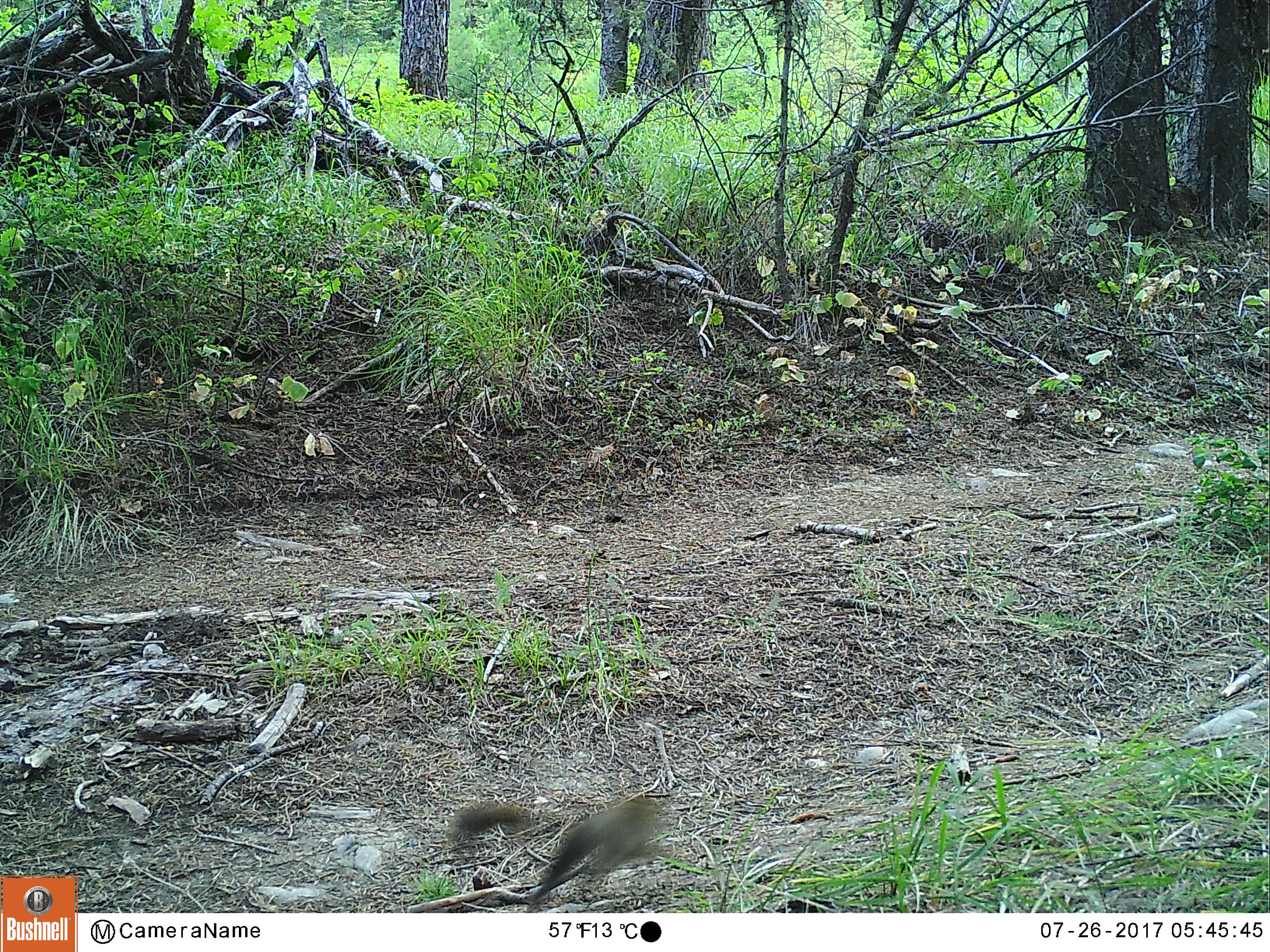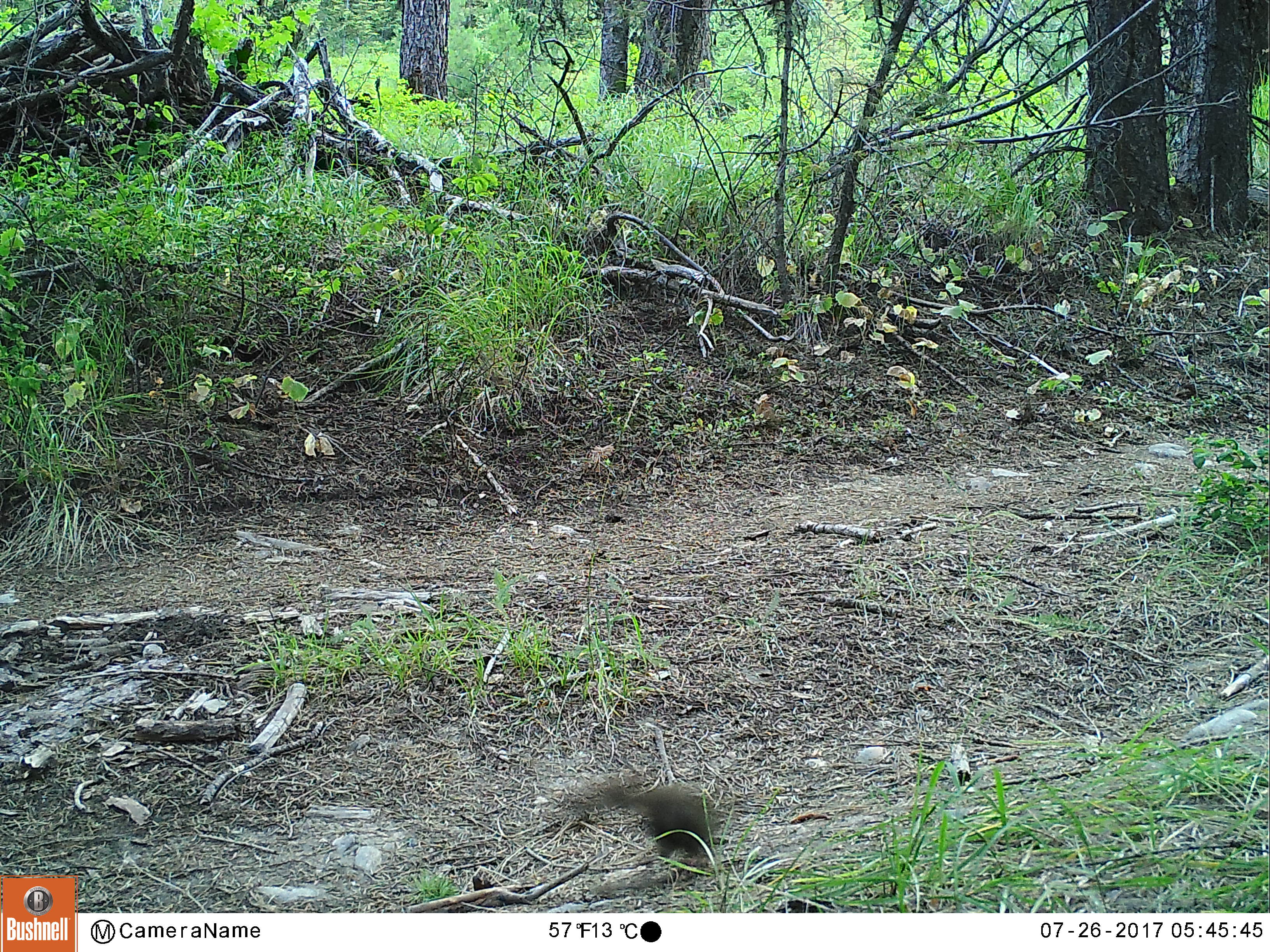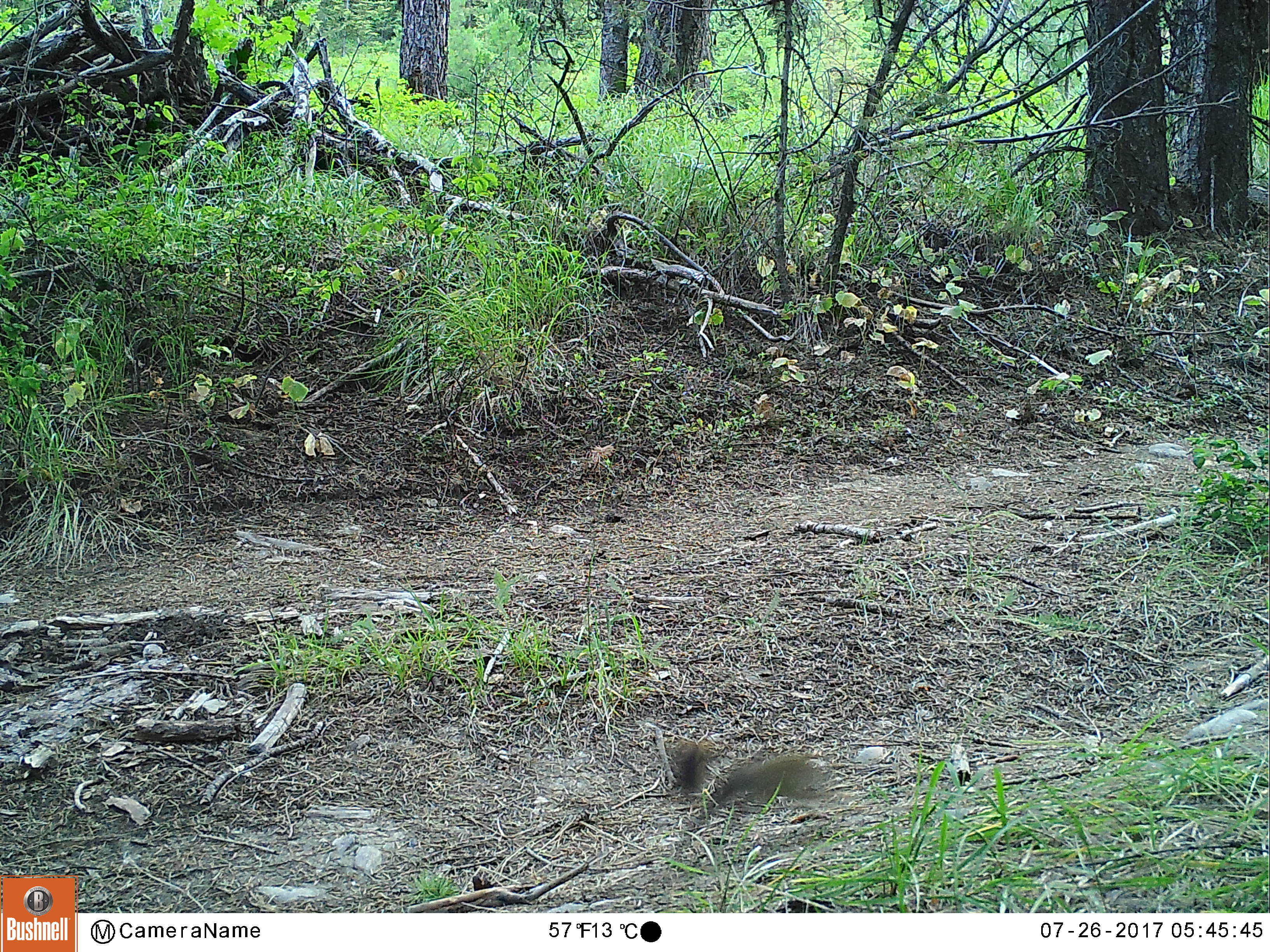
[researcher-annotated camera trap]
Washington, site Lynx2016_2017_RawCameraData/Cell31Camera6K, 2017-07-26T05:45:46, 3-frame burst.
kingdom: Animalia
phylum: Chordata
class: Mammalia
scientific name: Mammalia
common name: small mammal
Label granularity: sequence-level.